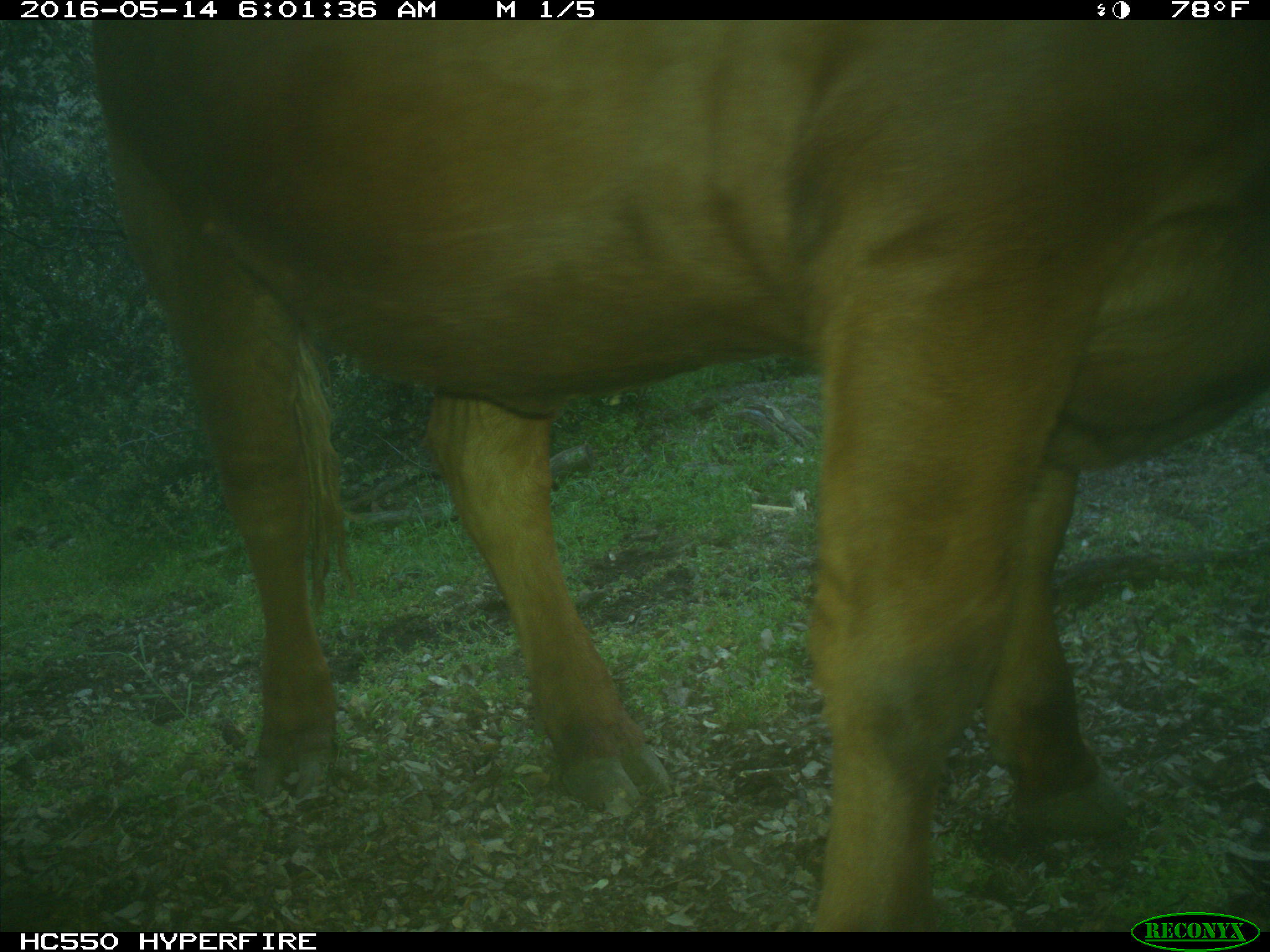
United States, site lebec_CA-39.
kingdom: Animalia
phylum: Chordata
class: Mammalia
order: Artiodactyla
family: Bovidae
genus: Bos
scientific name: Bos taurus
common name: domestic cow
Bos taurus (domestic cow).